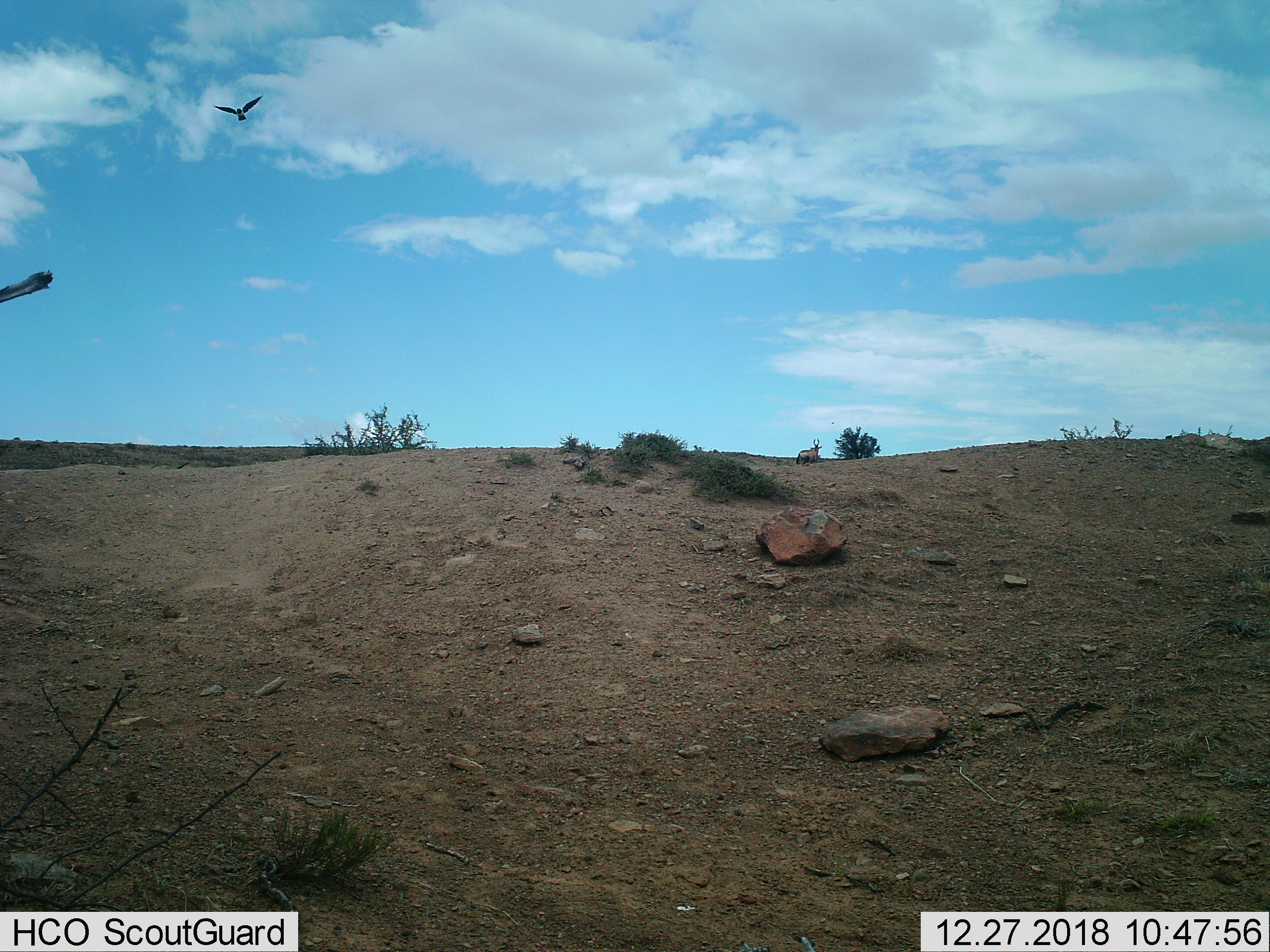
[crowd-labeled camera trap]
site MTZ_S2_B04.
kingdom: Animalia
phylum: Chordata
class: Aves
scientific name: Aves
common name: bird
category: birdother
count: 1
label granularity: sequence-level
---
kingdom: Animalia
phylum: Chordata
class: Mammalia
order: Artiodactyla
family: Bovidae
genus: Alcelaphus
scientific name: Alcelaphus buselaphus caama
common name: red hartebeest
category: hartebeestred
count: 1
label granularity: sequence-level